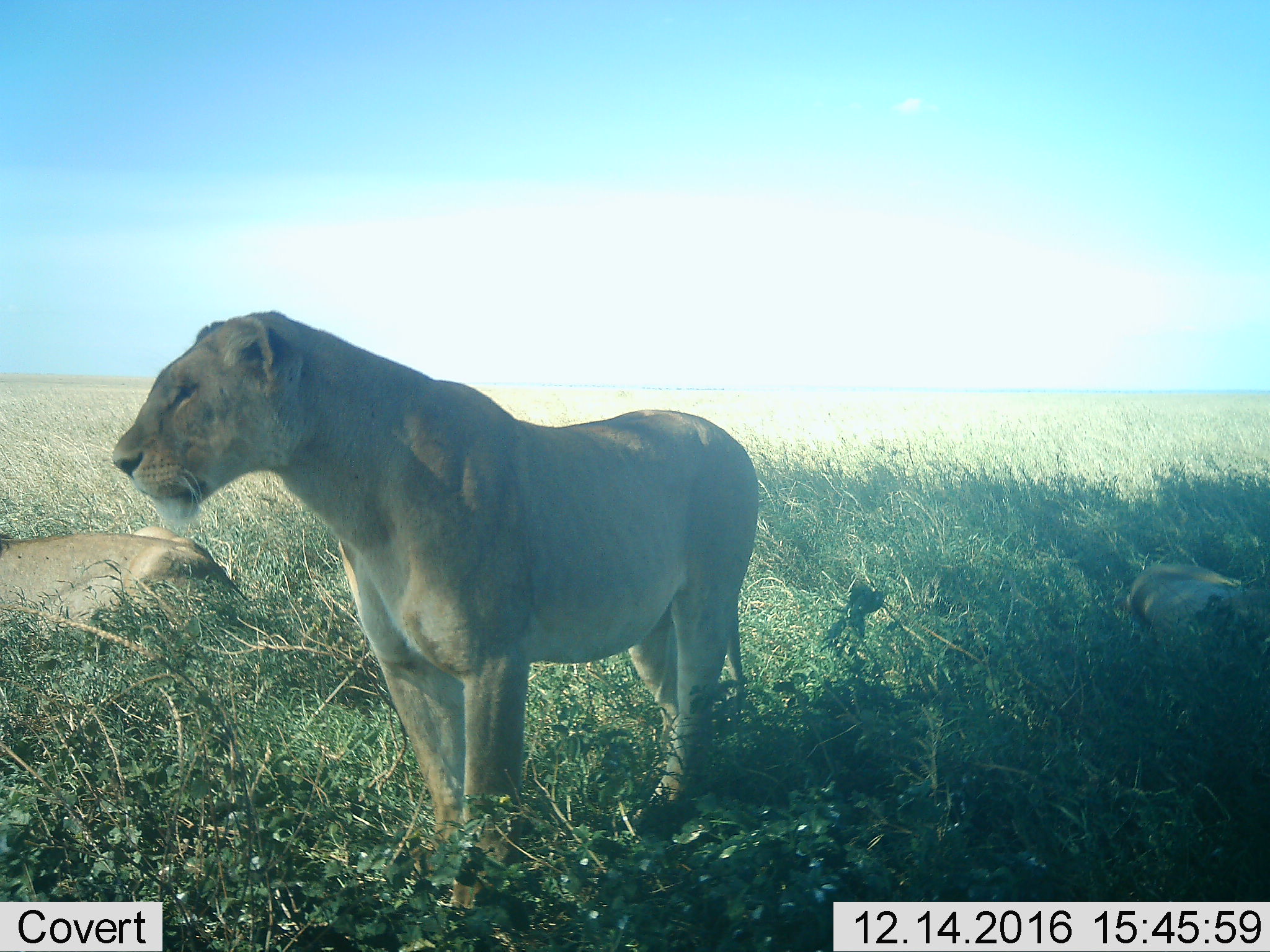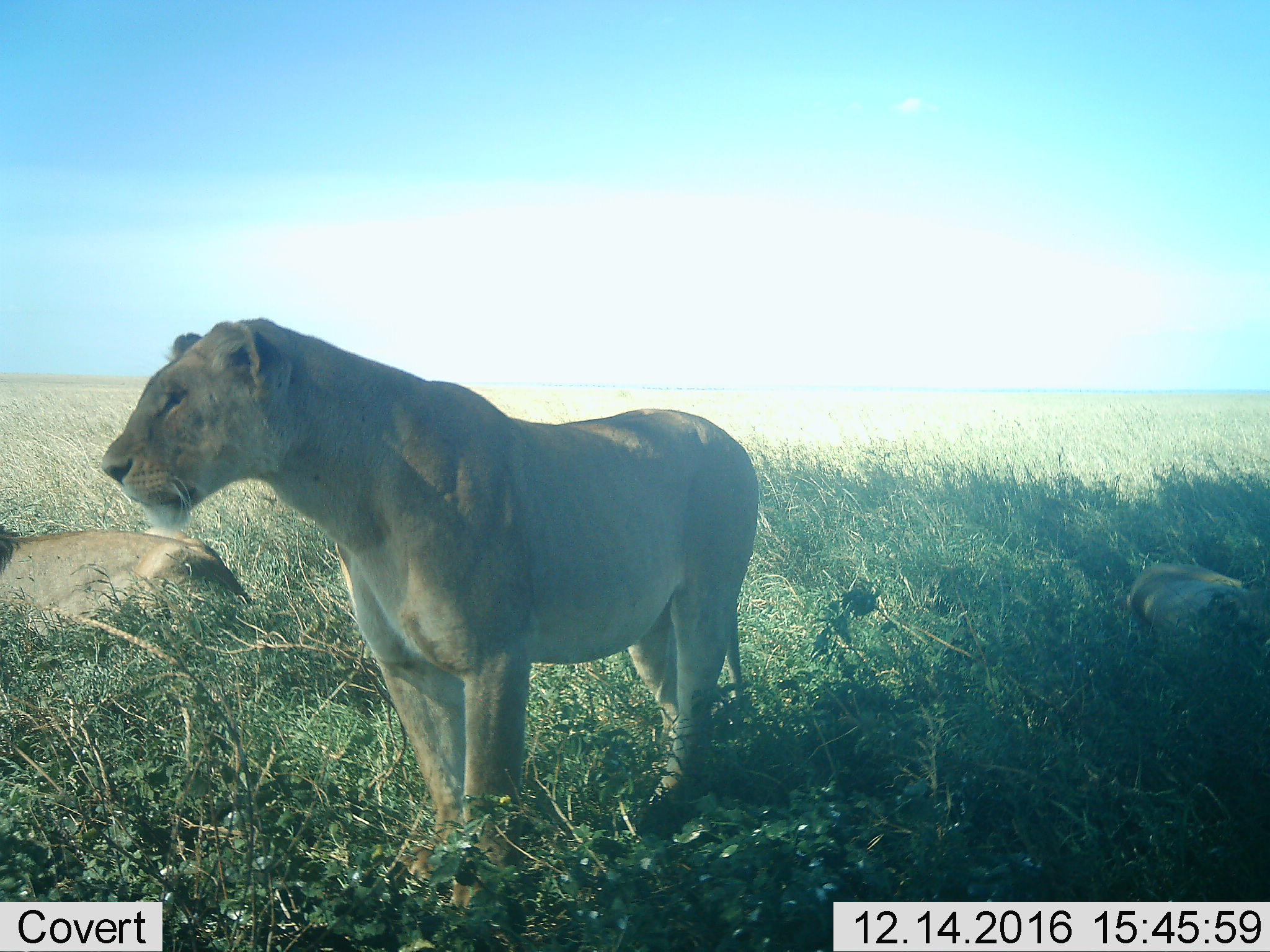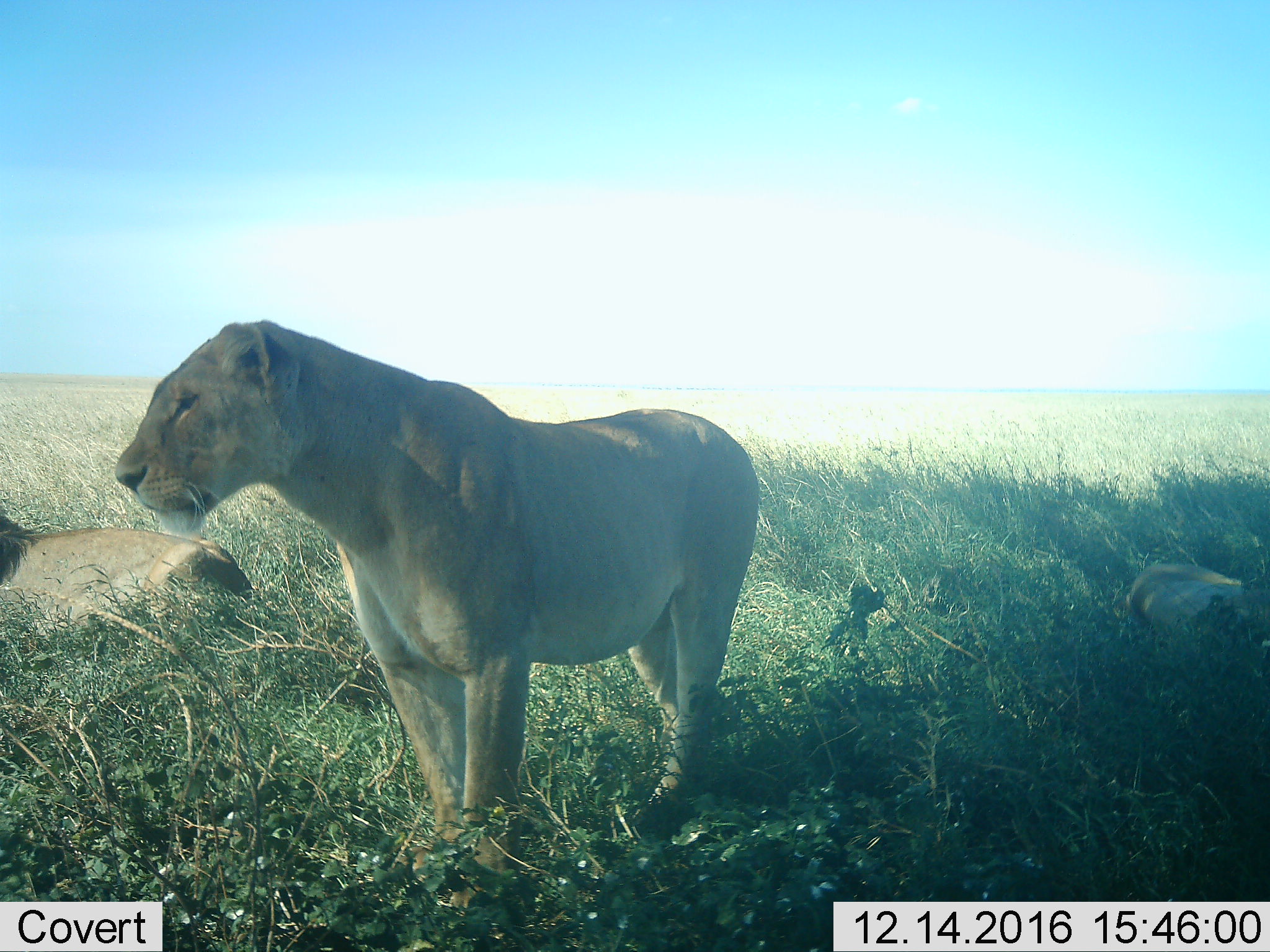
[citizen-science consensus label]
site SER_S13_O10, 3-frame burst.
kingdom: Animalia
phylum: Chordata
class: Mammalia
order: Carnivora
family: Felidae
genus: Panthera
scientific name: Panthera leo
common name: lion female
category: lionfemale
Lionfemale (lion female) (Panthera leo), count 3. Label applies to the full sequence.